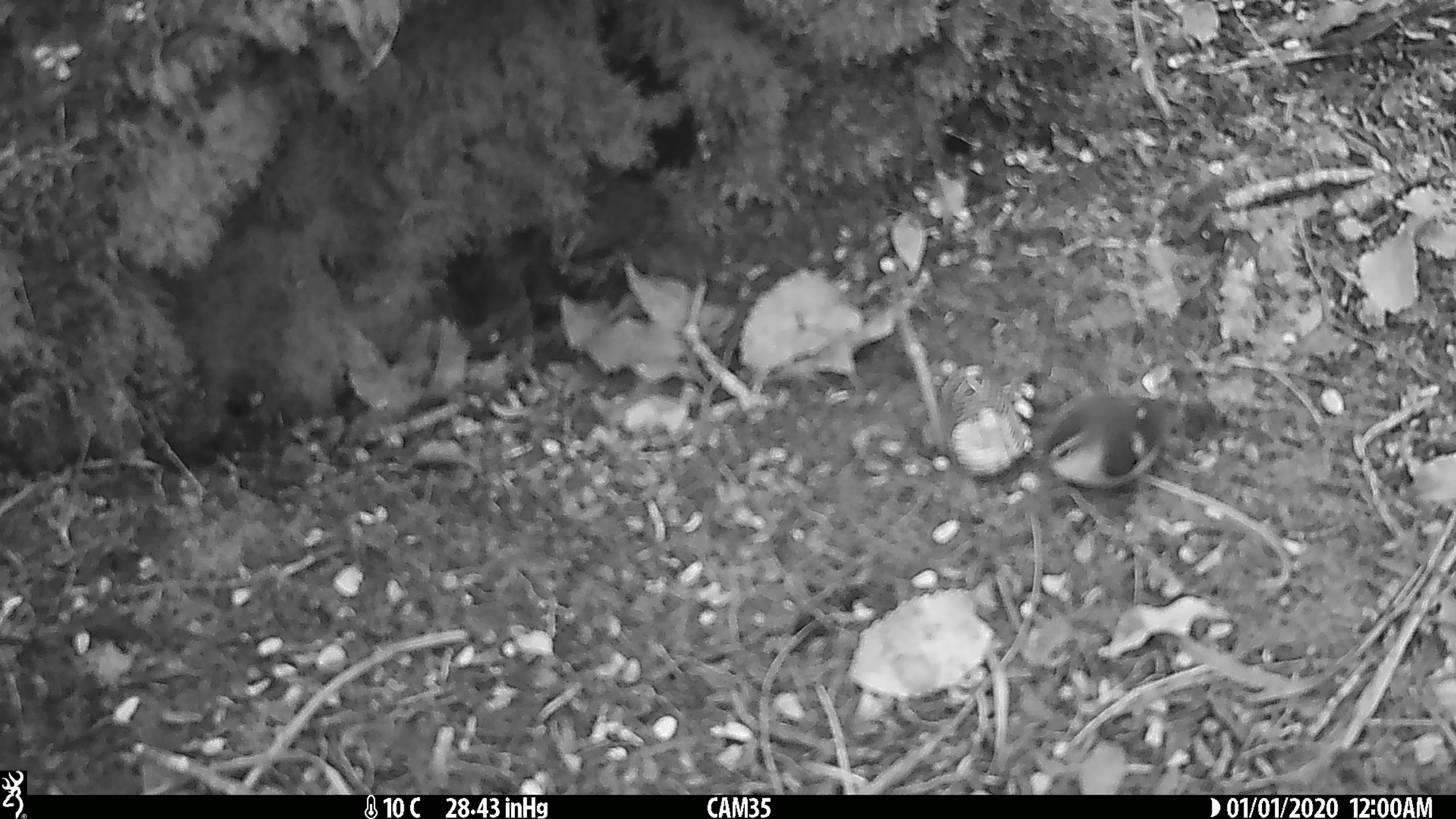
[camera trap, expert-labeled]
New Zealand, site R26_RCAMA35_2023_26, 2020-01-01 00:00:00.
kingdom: Animalia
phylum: Chordata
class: Aves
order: Passeriformes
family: Acanthisittidae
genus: Acanthisitta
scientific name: Acanthisitta chloris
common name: rifleman